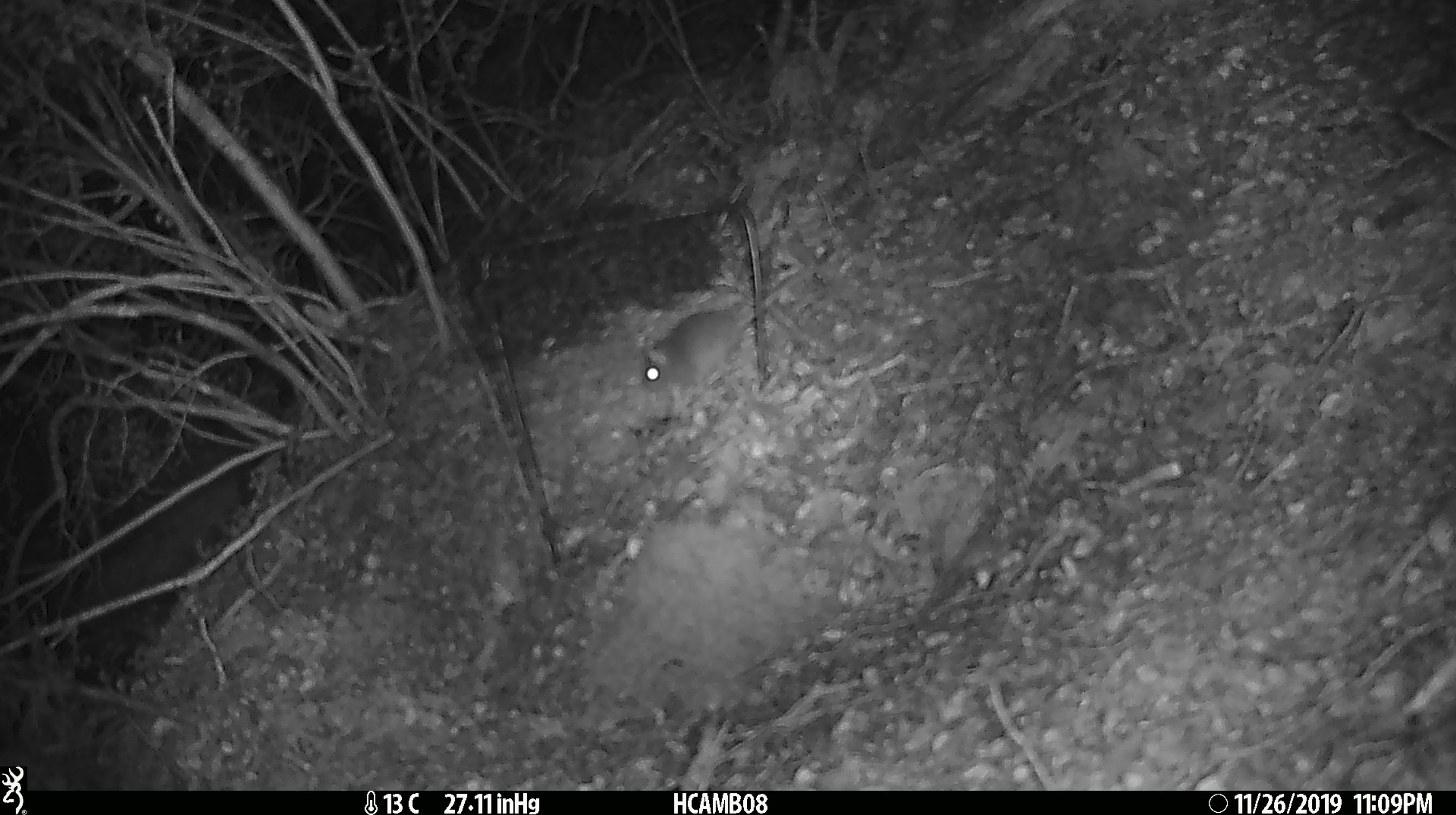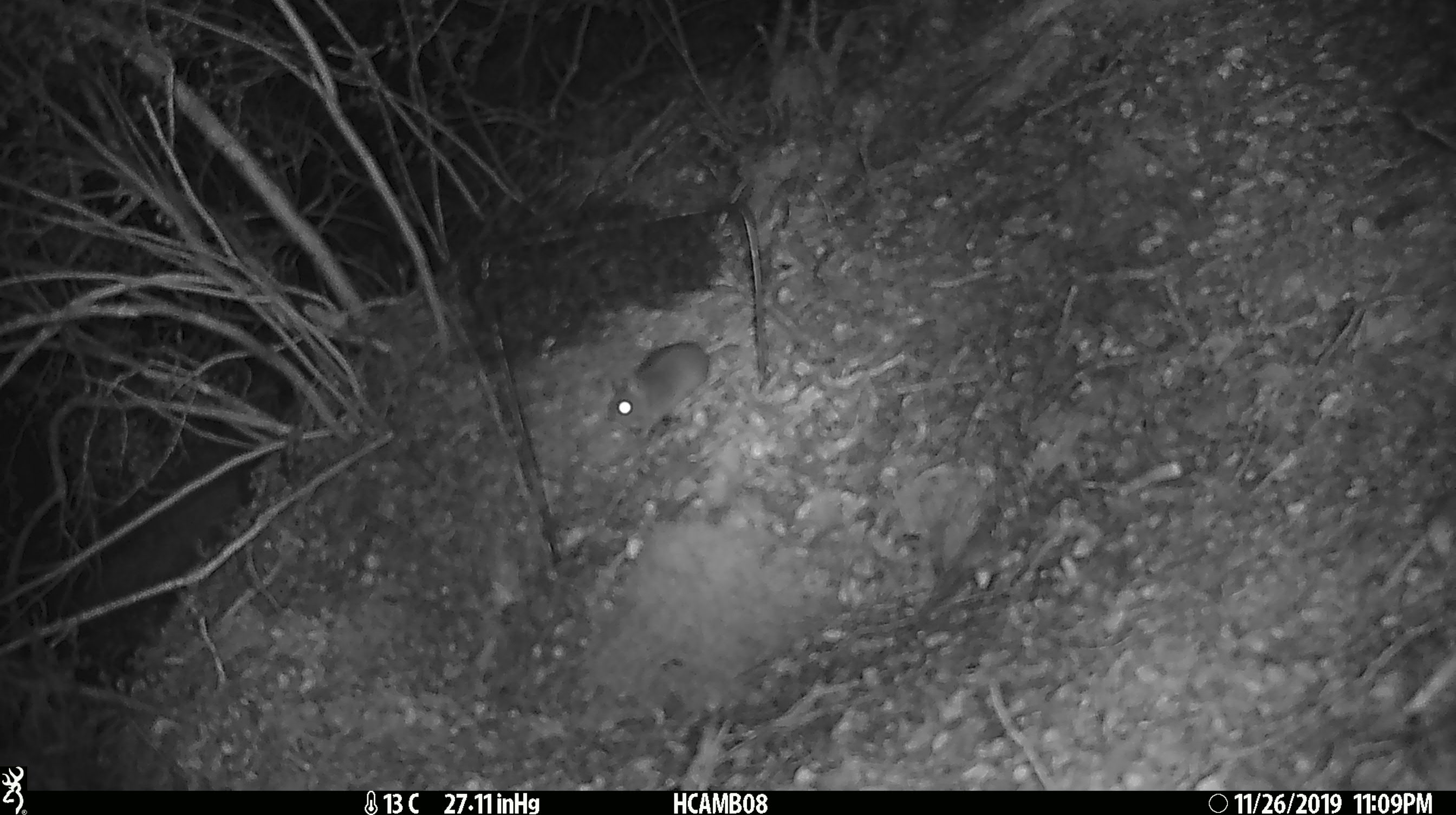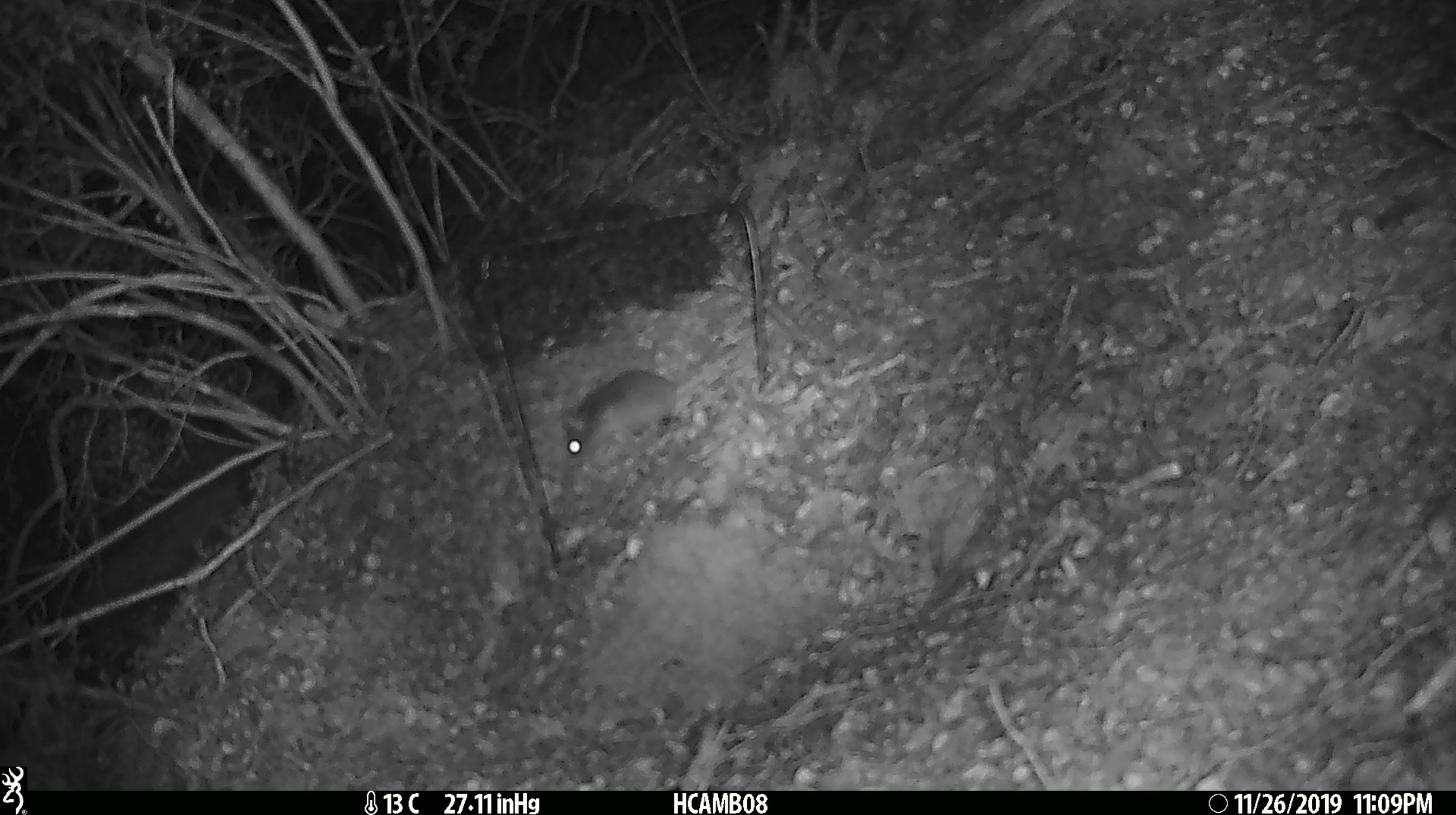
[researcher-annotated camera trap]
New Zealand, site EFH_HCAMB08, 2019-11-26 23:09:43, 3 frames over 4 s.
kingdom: Animalia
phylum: Chordata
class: Mammalia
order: Rodentia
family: Muridae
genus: Mus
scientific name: Mus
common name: mouse